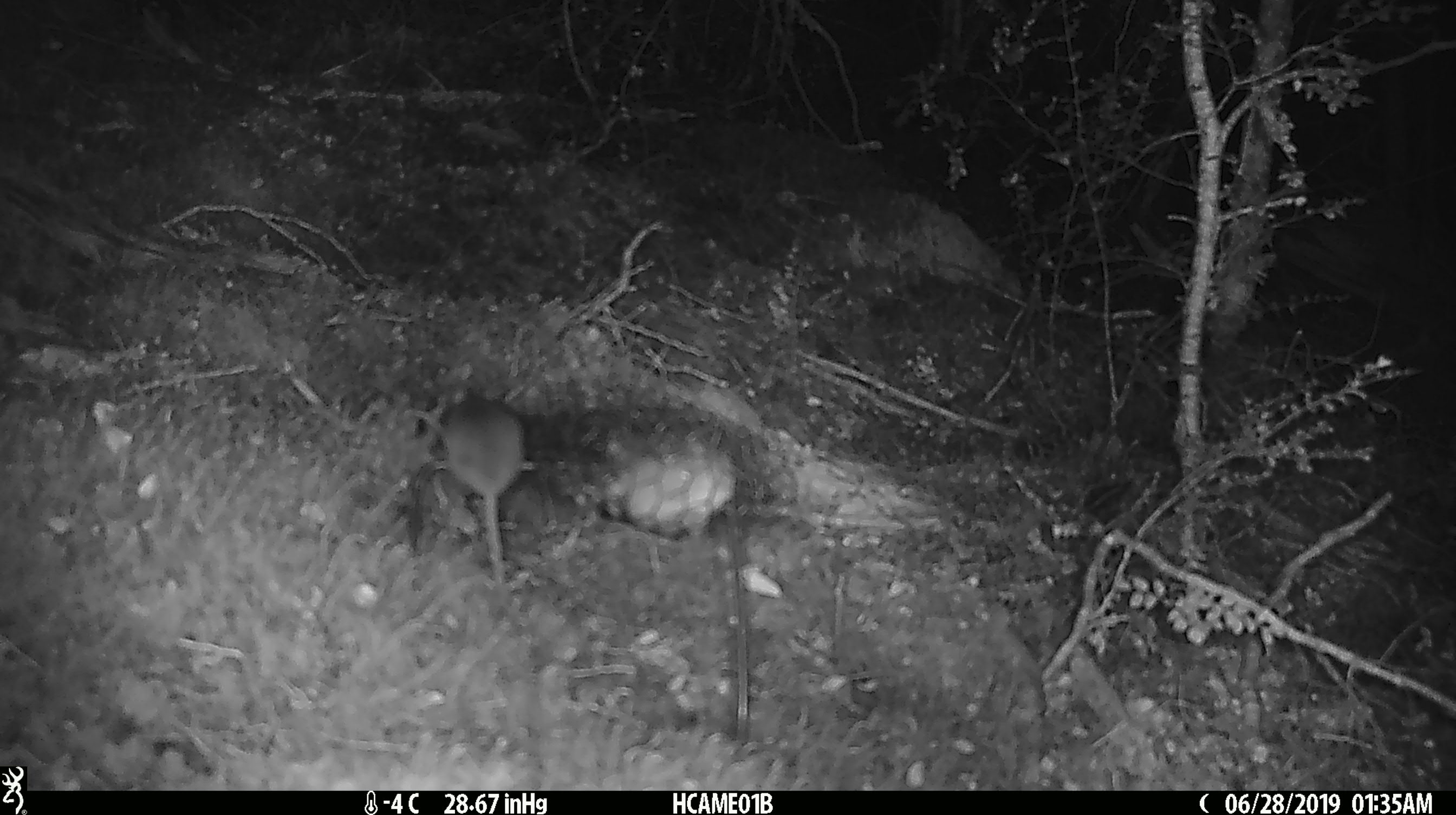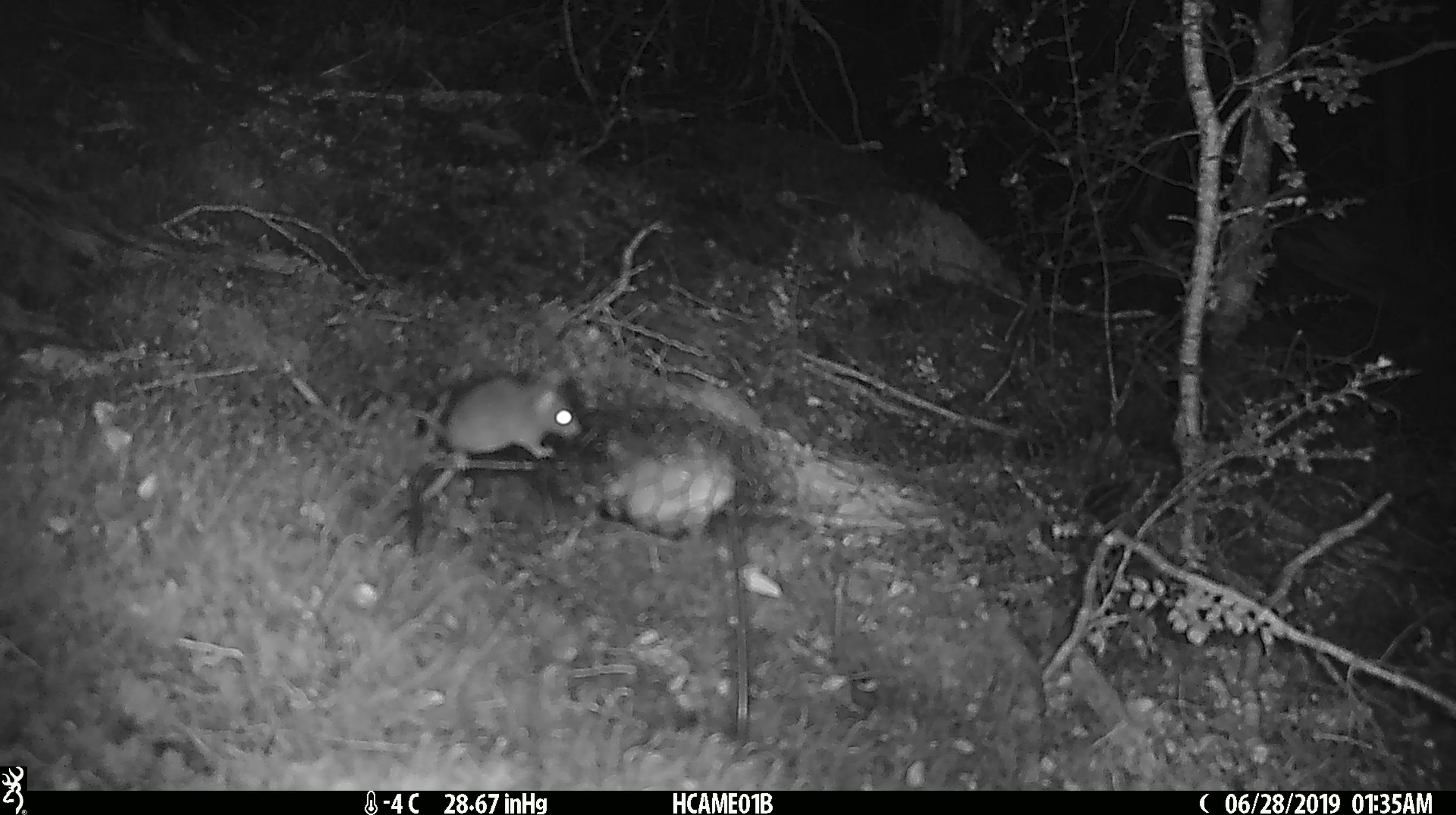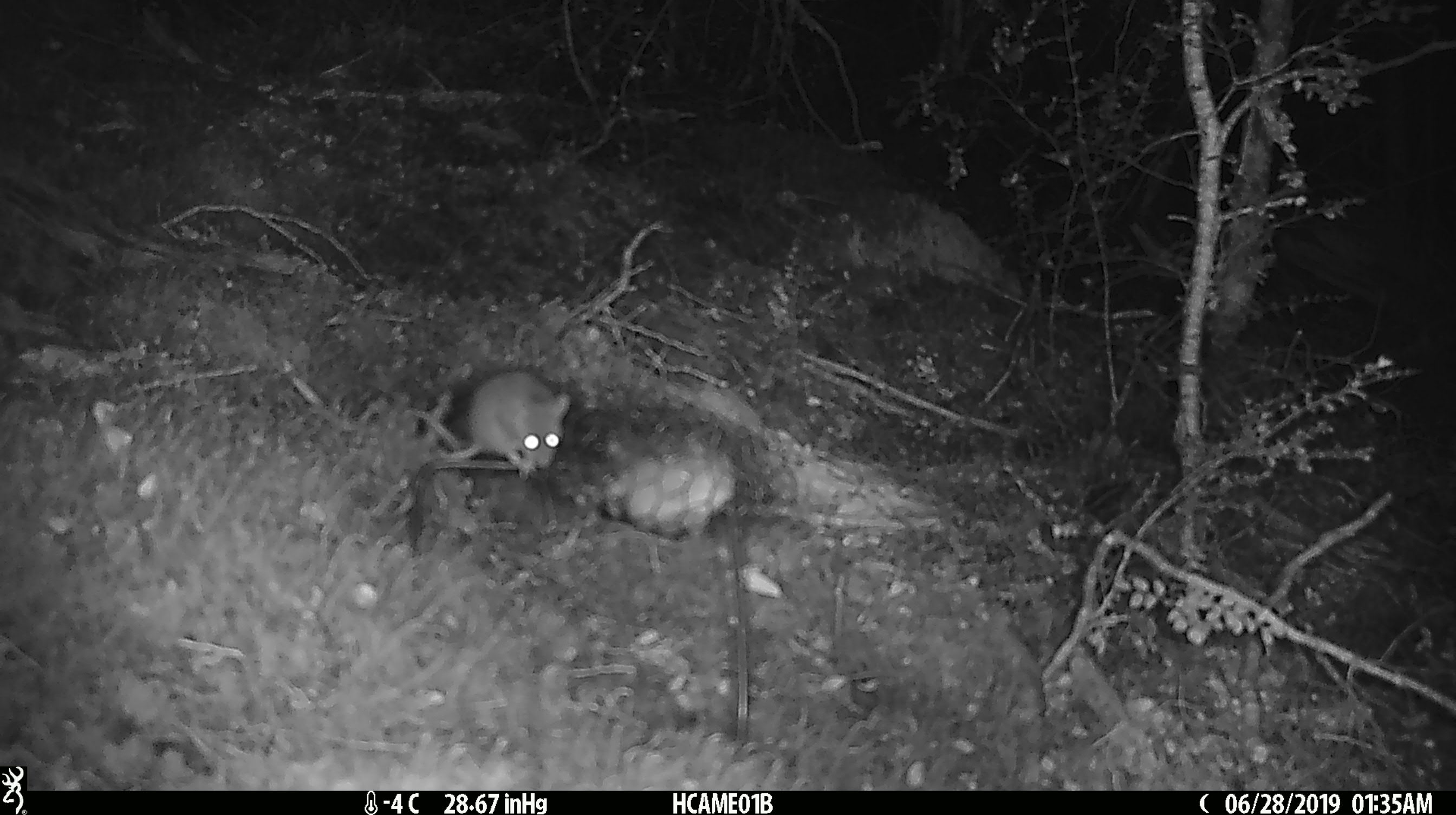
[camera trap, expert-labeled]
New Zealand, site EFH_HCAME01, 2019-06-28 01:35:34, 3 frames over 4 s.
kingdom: Animalia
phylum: Chordata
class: Mammalia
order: Rodentia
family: Muridae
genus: Mus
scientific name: Mus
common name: mouse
Mouse (Mus).